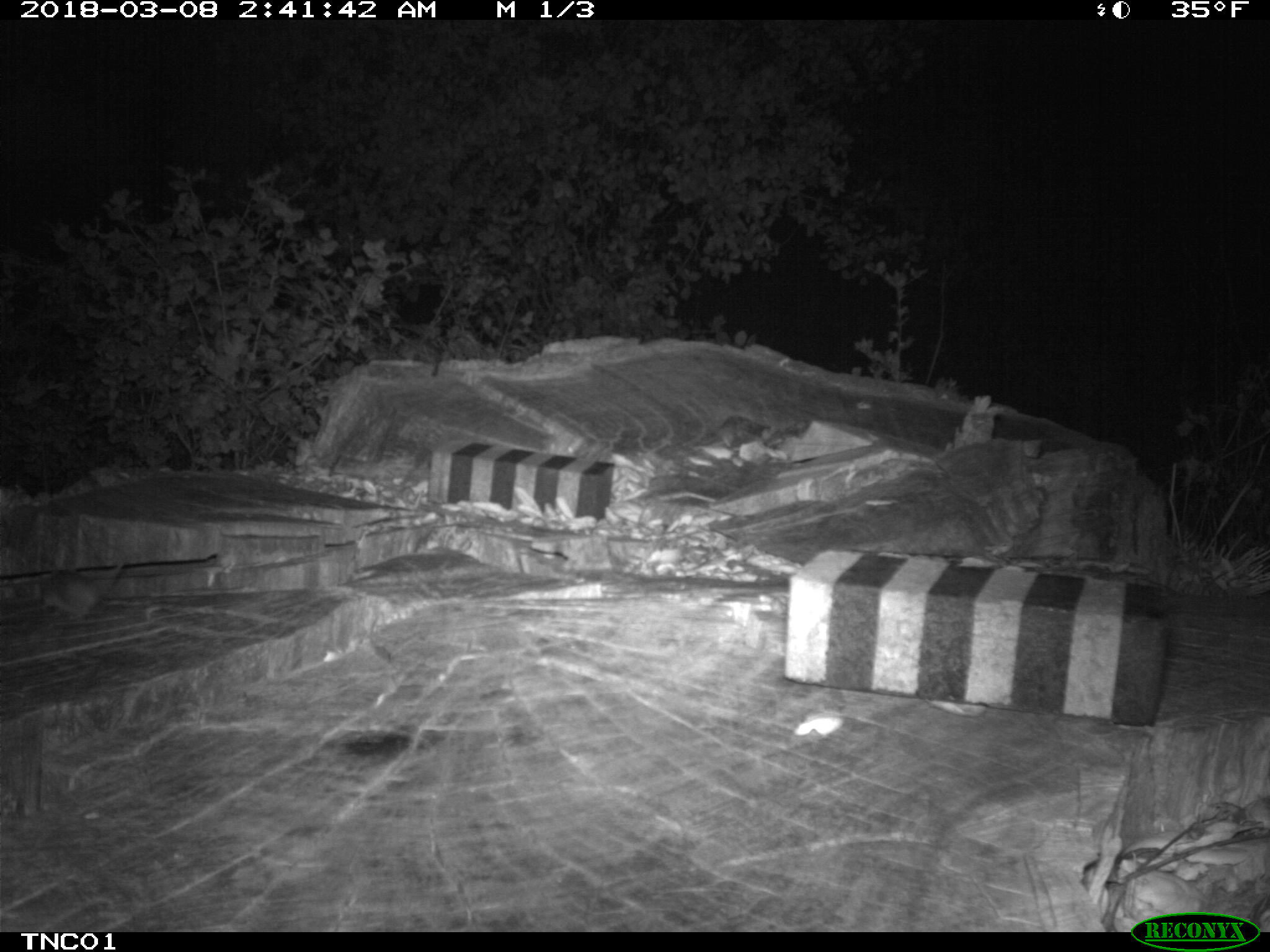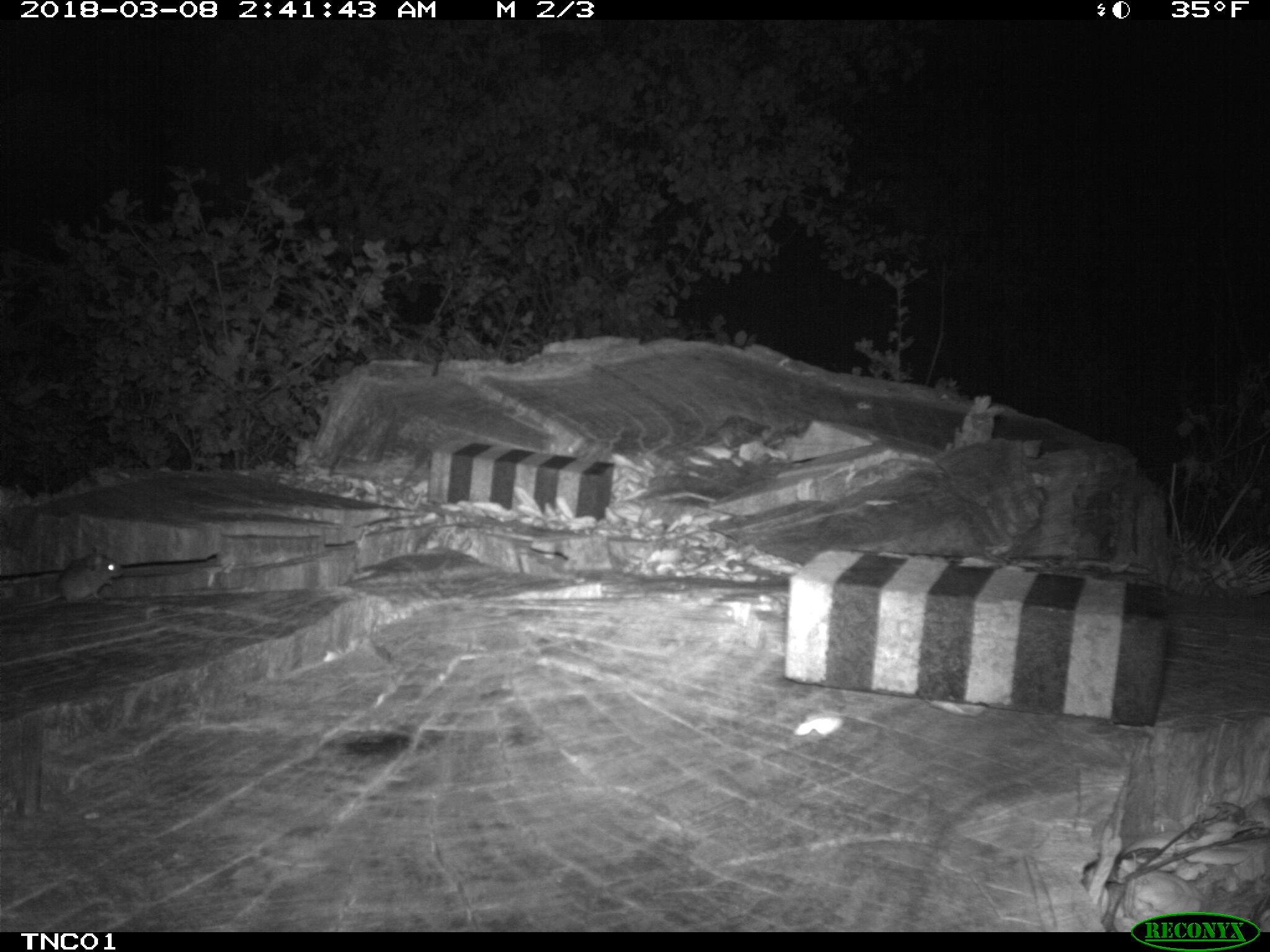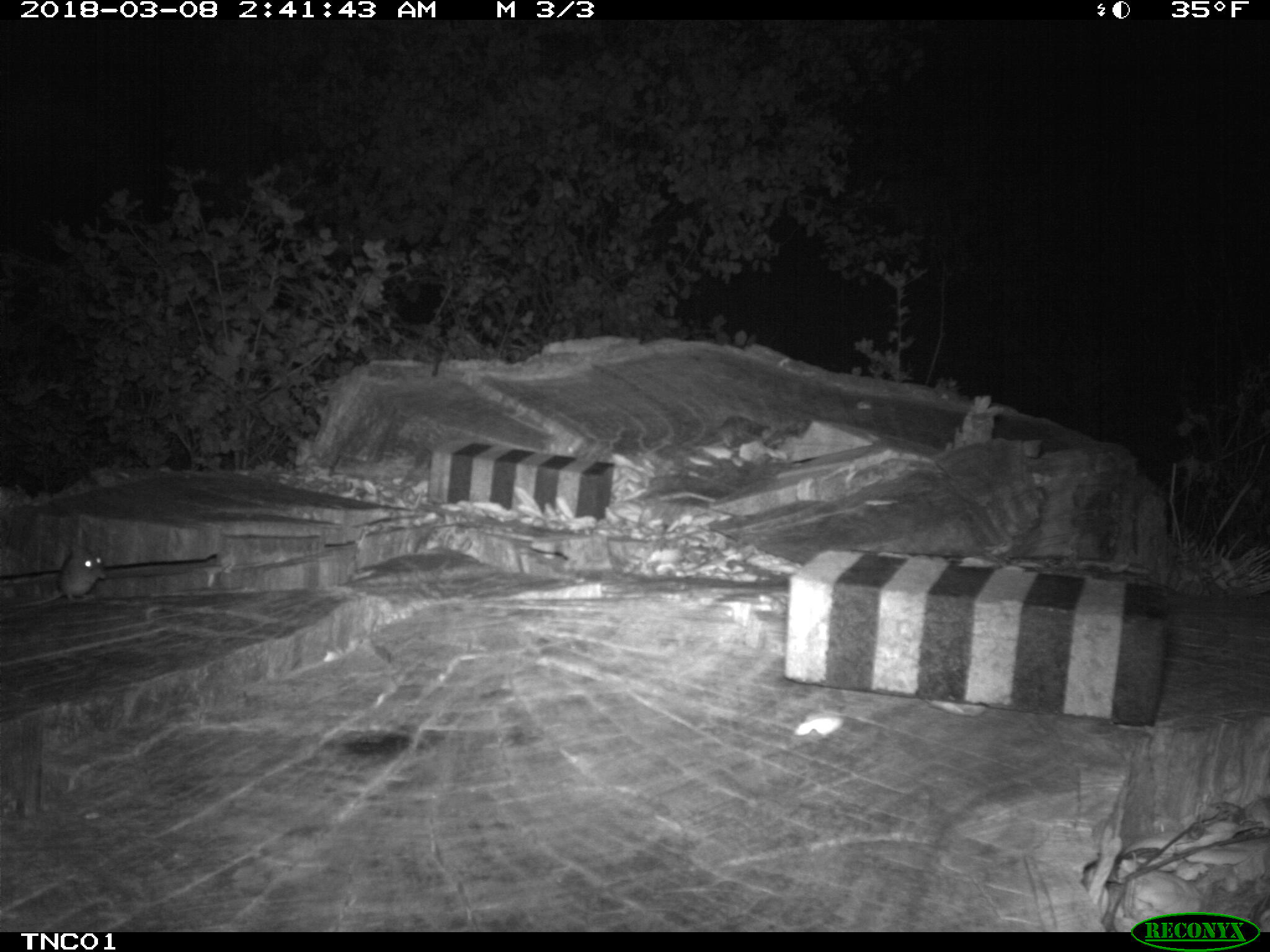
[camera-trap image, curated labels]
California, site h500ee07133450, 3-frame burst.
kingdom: Animalia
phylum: Chordata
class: Mammalia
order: Rodentia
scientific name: Rodentia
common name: rodent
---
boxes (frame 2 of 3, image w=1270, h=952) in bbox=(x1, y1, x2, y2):
rodent: bbox=(13, 546, 124, 609)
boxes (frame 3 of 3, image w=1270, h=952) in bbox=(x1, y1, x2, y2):
rodent: bbox=(1, 543, 108, 607)